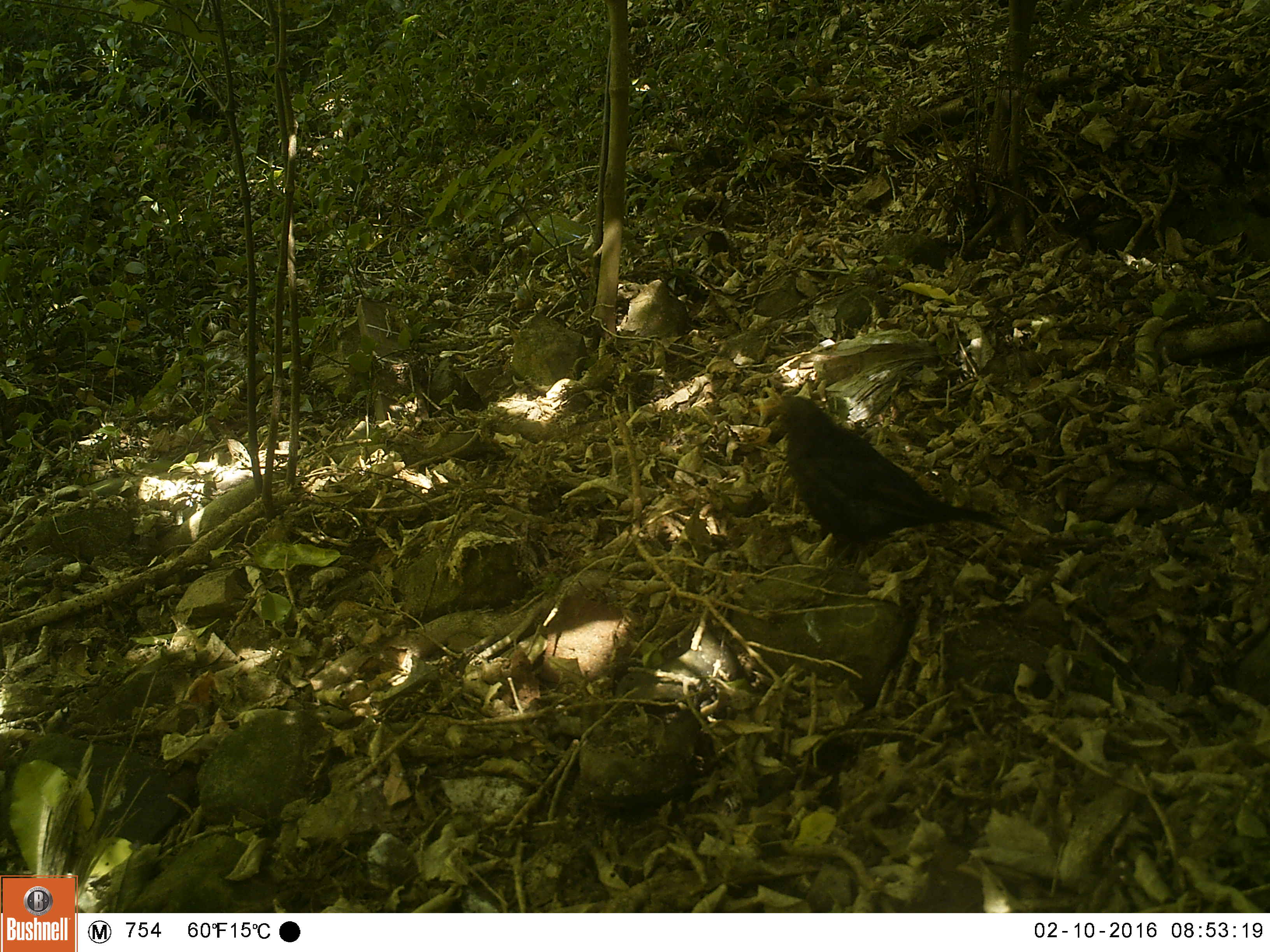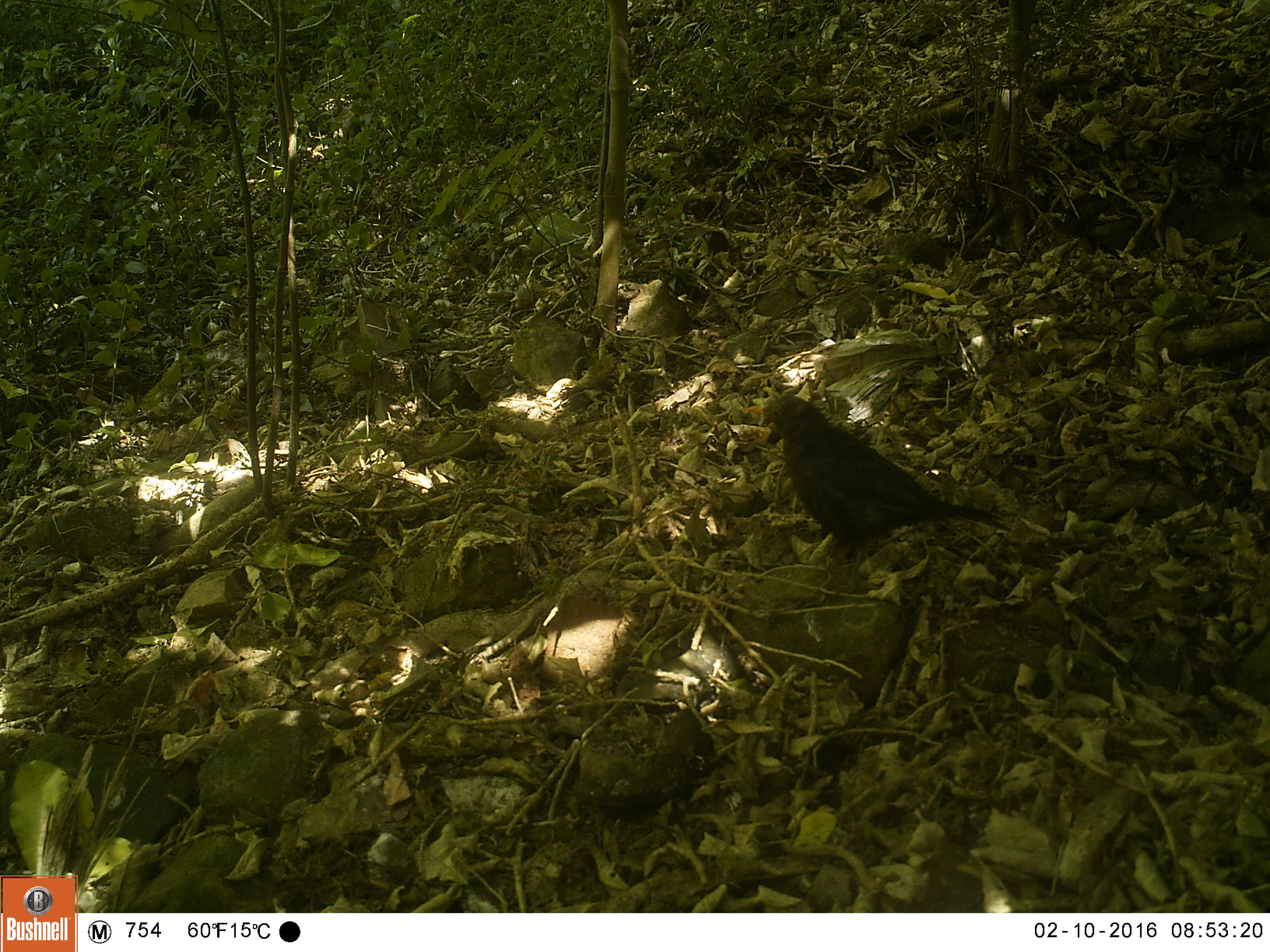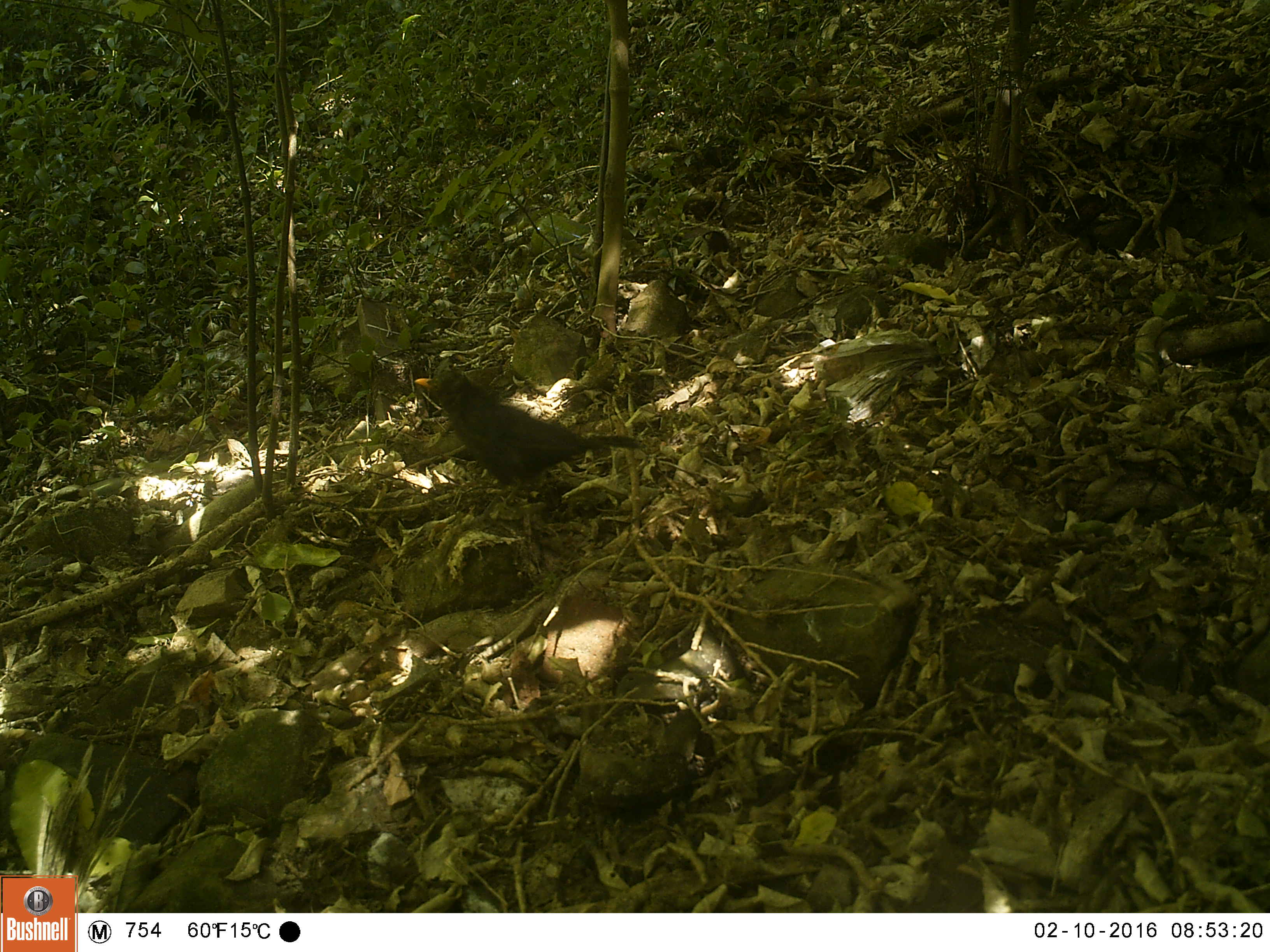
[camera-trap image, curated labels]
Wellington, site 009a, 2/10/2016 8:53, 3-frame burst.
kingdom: Animalia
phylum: Chordata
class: Aves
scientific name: Aves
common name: bird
Bird (Aves).